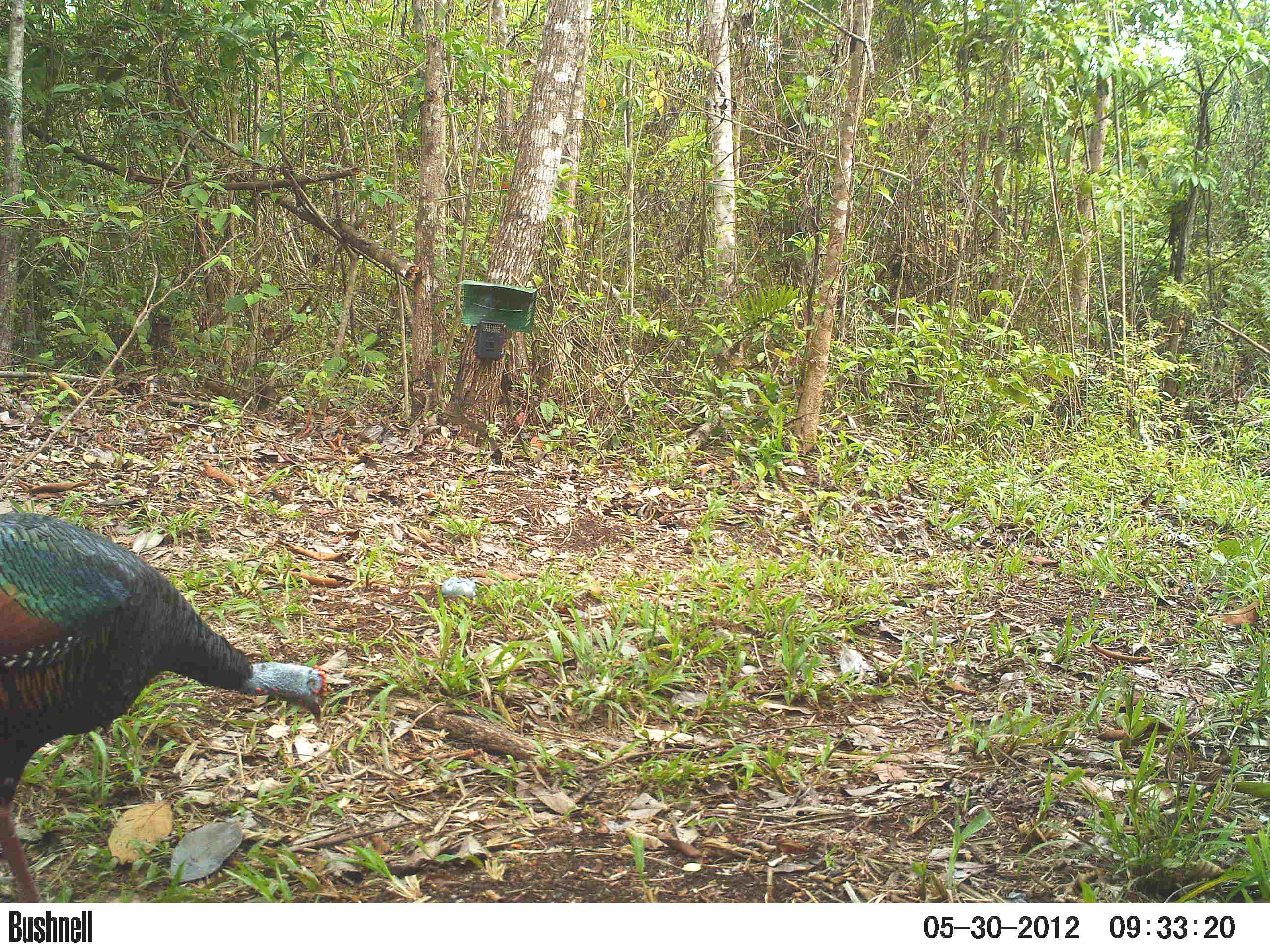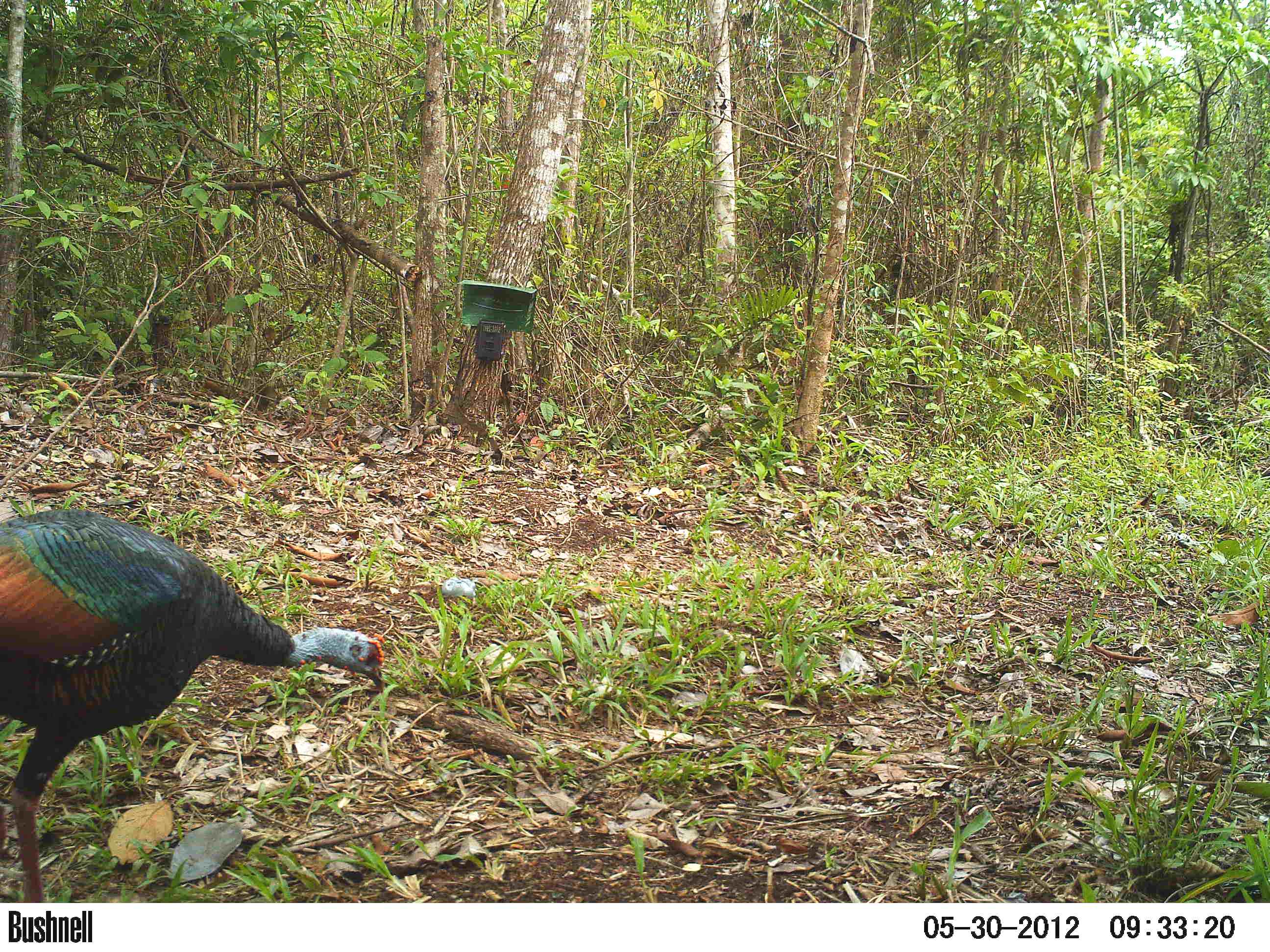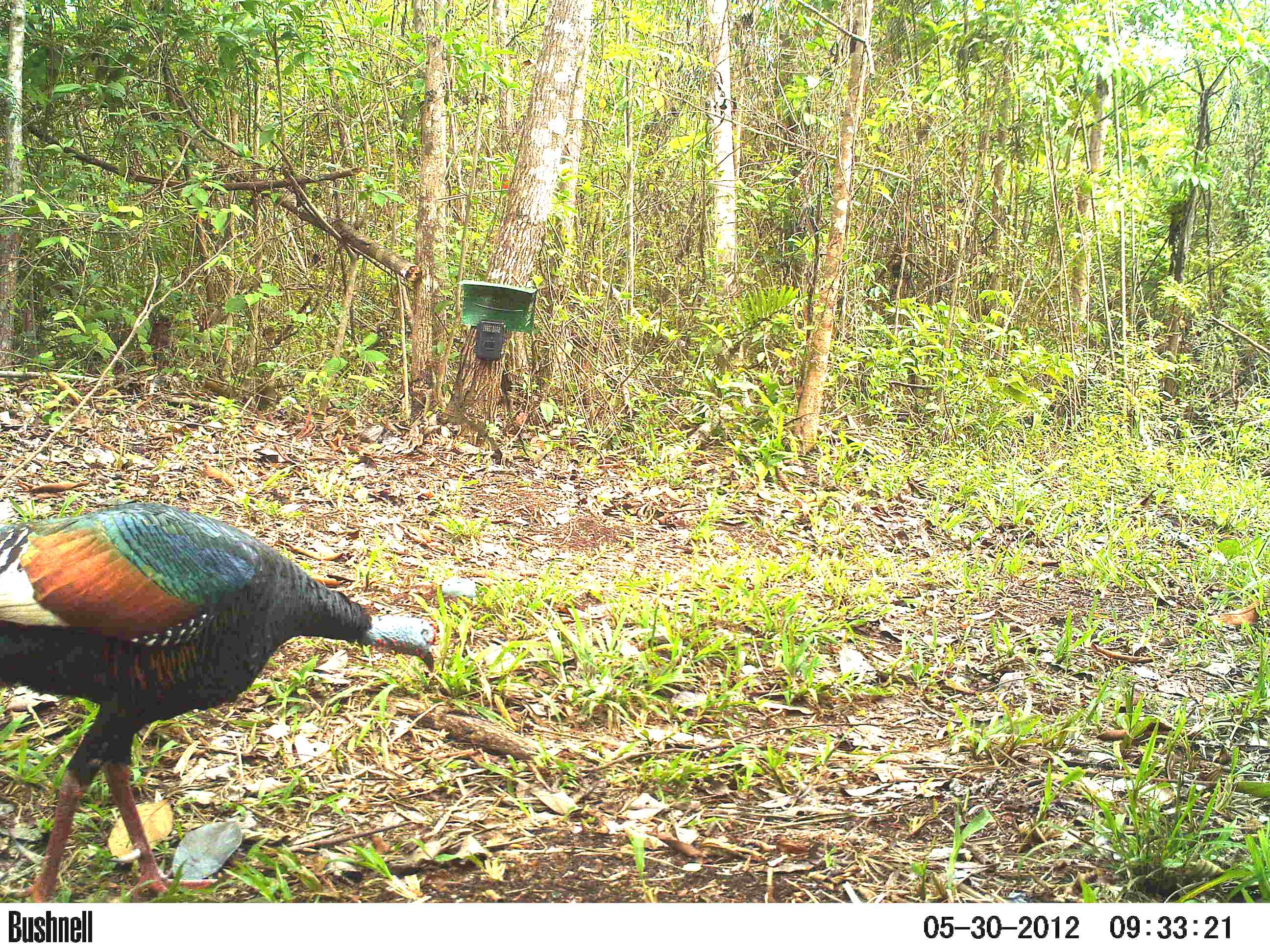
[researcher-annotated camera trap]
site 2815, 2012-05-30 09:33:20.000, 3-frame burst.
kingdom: Animalia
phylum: Chordata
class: Aves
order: Galliformes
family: Phasianidae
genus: Meleagris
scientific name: Meleagris ocellata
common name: ocellated turkey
Meleagris ocellata (ocellated turkey), count 1, age adult.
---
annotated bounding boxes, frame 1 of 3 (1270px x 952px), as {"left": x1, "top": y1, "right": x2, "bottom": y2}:
meleagris ocellata: {"left": 0, "top": 512, "right": 328, "bottom": 902}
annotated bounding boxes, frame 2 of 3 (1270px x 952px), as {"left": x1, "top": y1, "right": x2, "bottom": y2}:
meleagris ocellata: {"left": 0, "top": 508, "right": 385, "bottom": 902}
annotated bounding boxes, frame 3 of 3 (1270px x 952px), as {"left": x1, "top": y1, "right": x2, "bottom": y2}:
meleagris ocellata: {"left": 1, "top": 501, "right": 438, "bottom": 902}